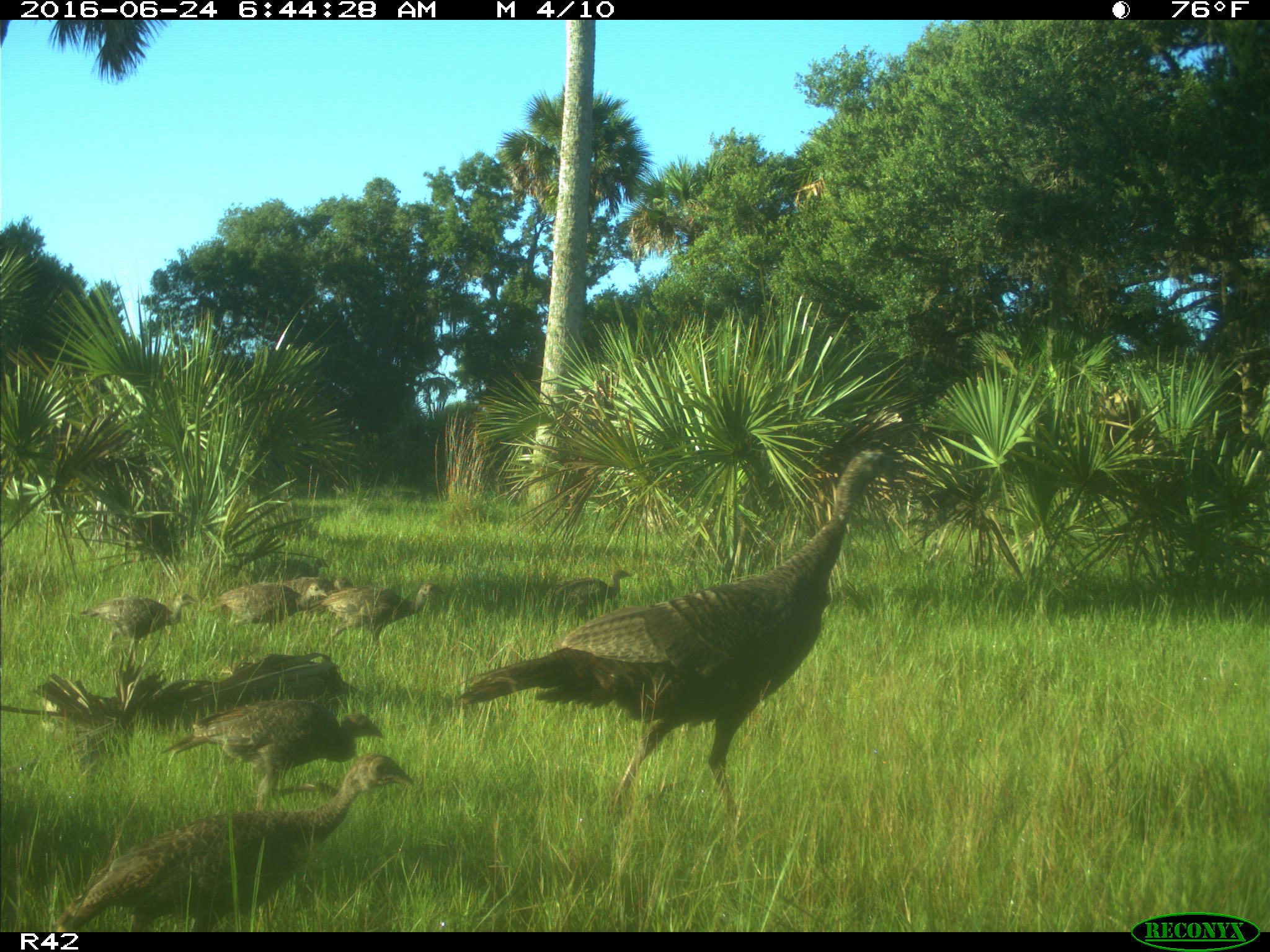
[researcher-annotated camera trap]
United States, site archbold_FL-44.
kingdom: Animalia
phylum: Chordata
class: Aves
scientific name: Aves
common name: birds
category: unidentified bird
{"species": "unidentified bird (birds) (Aves)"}